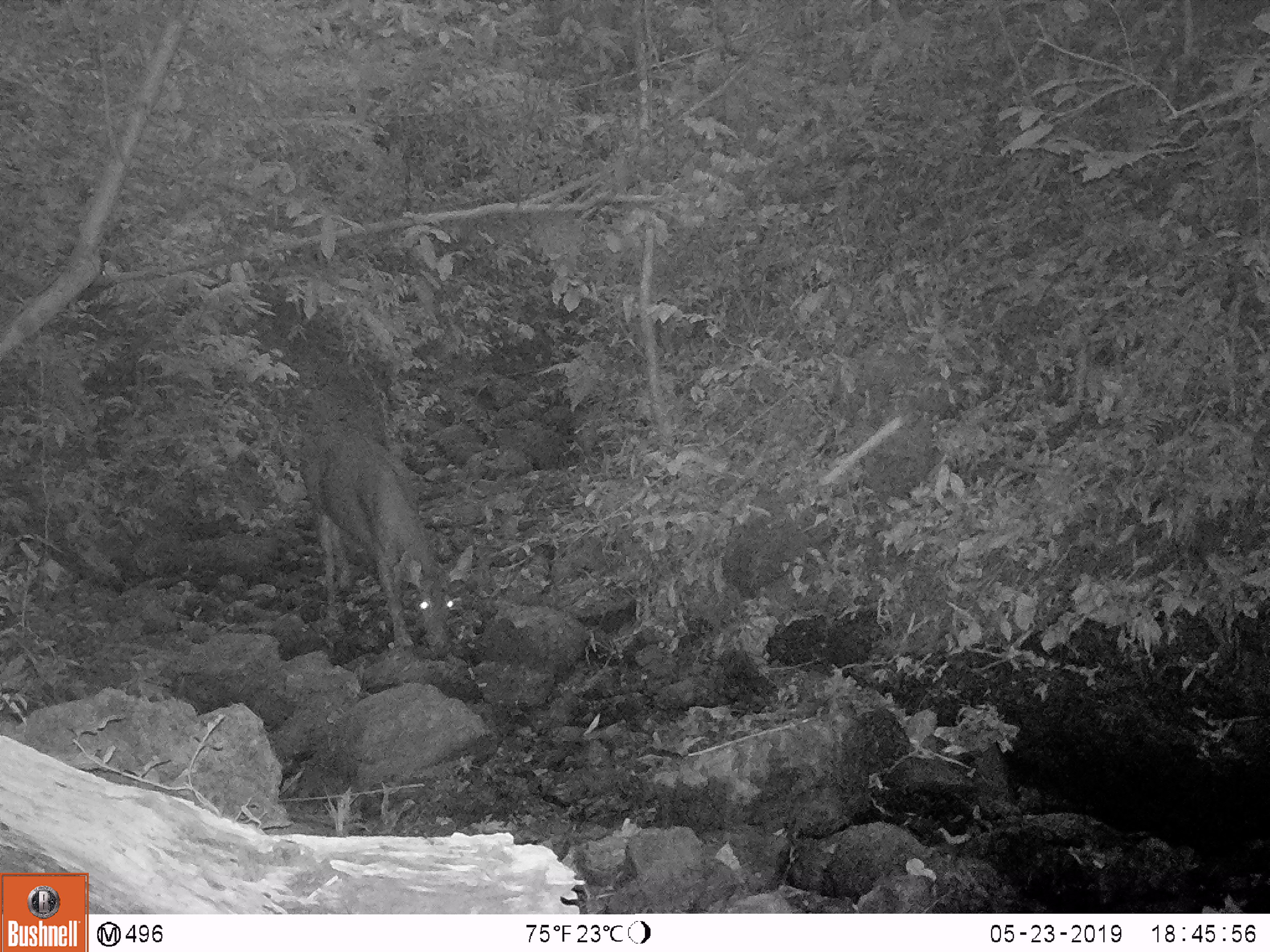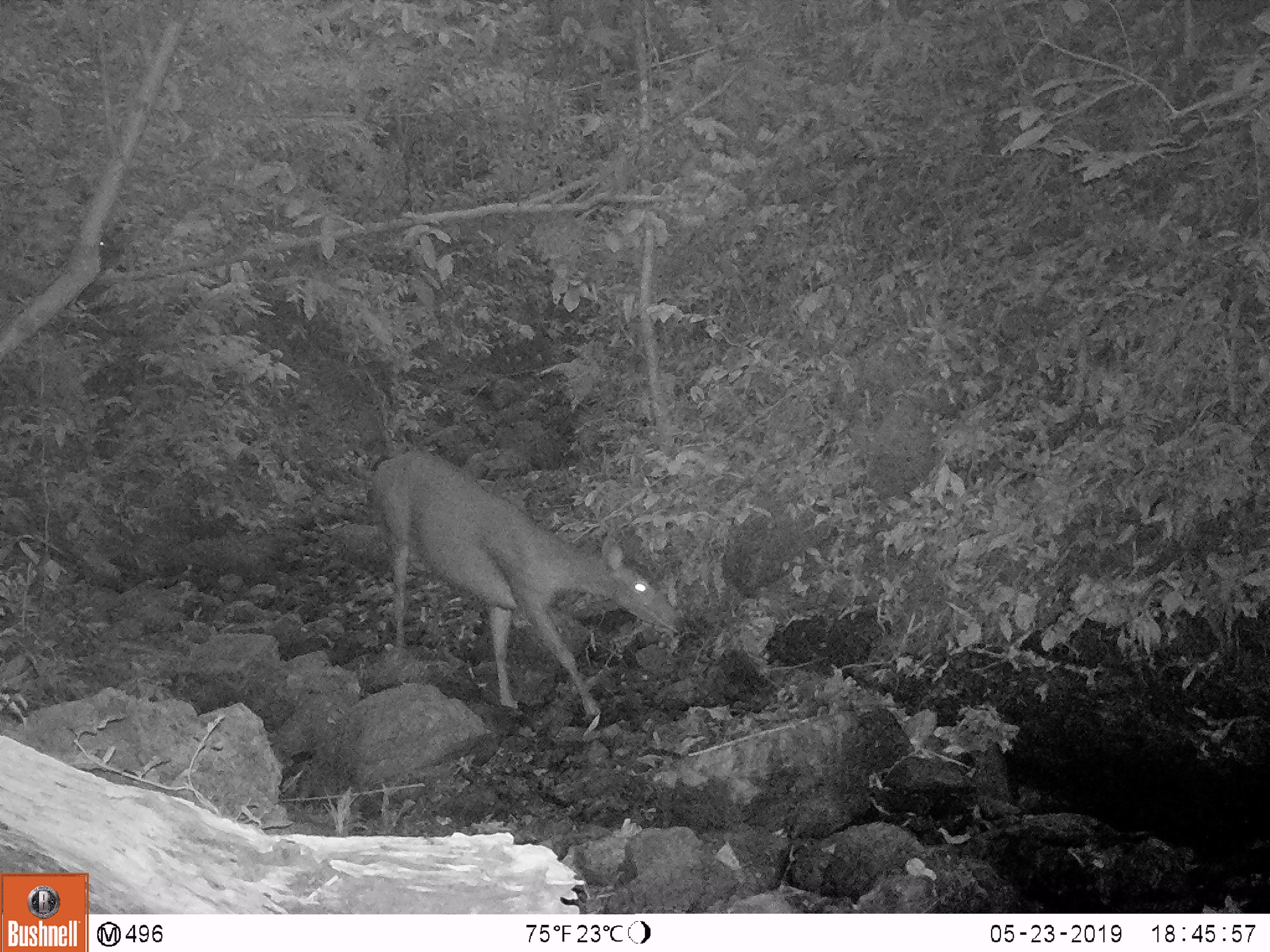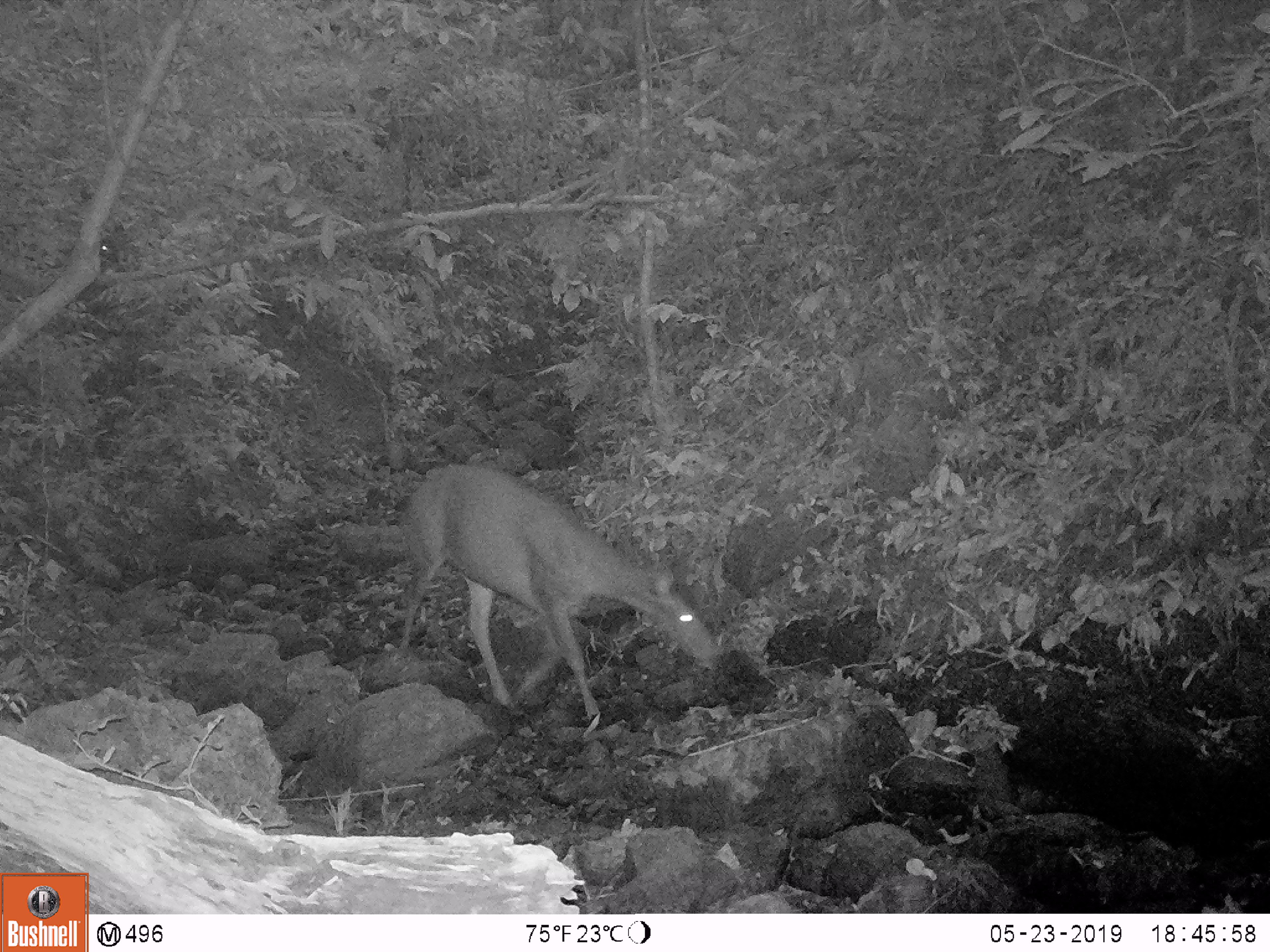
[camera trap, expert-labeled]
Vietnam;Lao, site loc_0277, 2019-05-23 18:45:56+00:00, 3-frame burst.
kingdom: Animalia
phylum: Chordata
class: Mammalia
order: Artiodactyla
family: Cervidae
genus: Rusa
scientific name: Rusa unicolor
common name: sambar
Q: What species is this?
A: Sambar (Rusa unicolor).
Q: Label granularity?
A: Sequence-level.